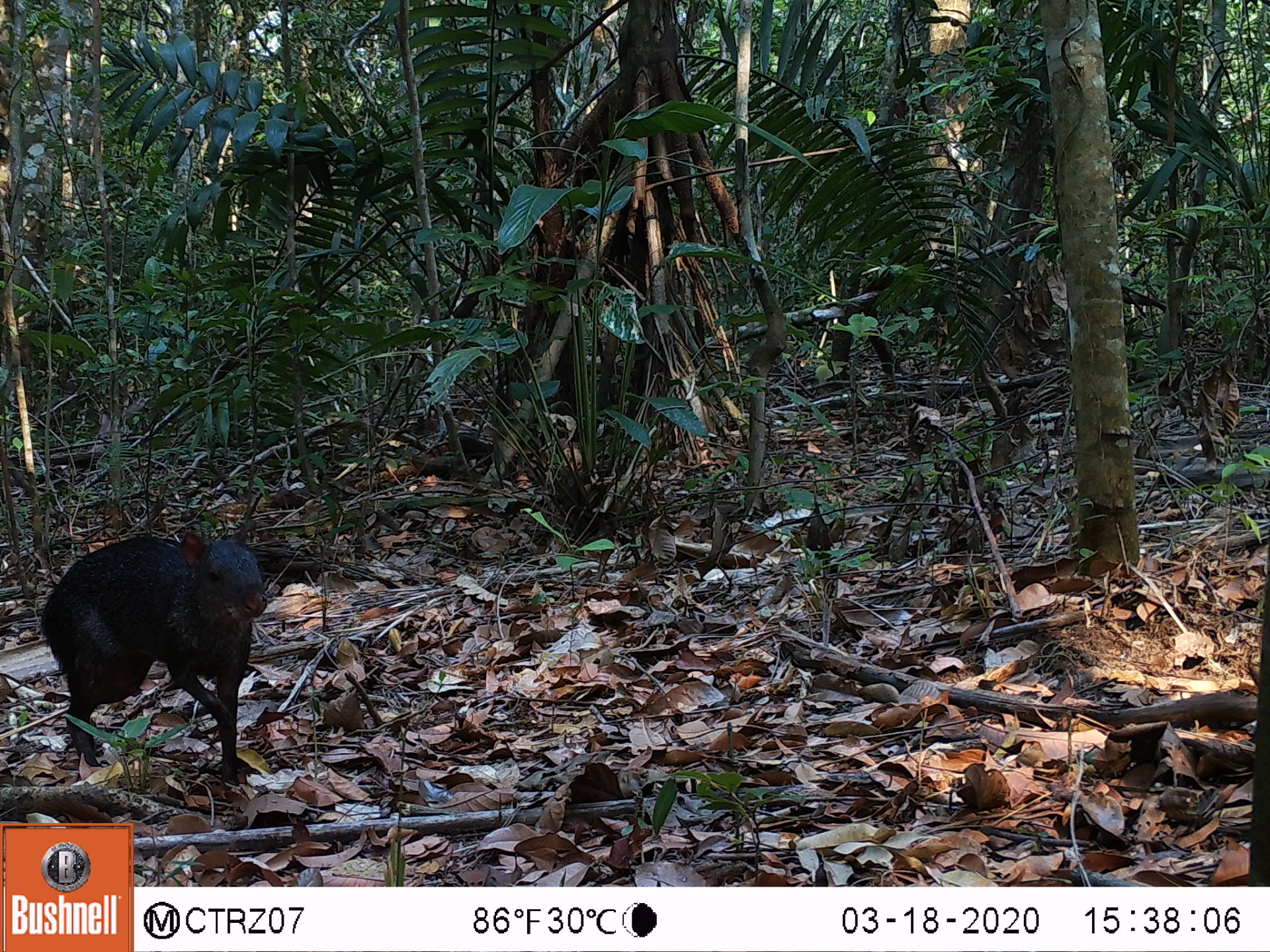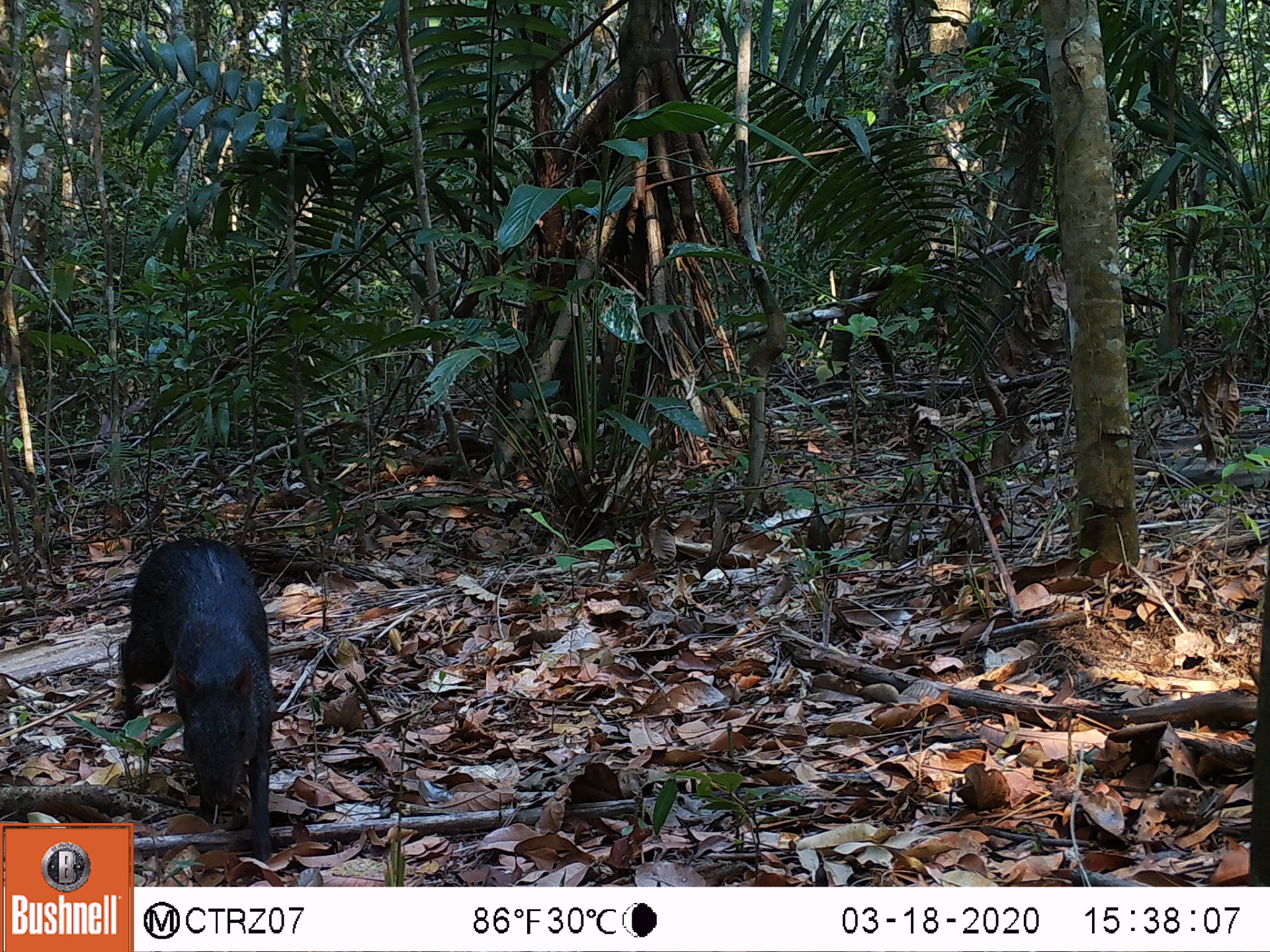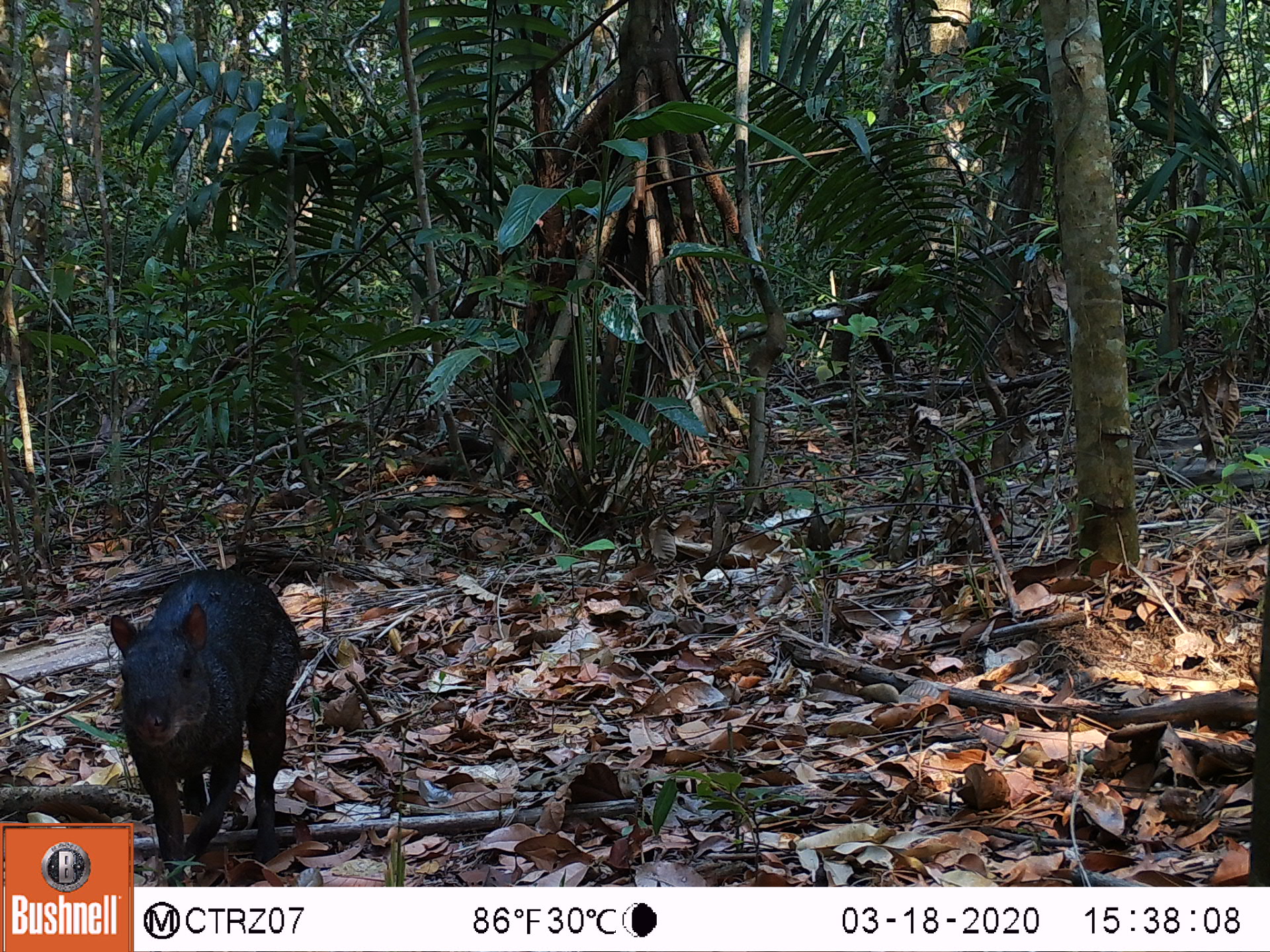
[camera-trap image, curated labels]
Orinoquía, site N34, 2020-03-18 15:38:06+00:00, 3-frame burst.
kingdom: Animalia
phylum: Chordata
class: Mammalia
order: Rodentia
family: Dasyproctidae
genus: Dasyprocta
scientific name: Dasyprocta fuliginosa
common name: black agouti